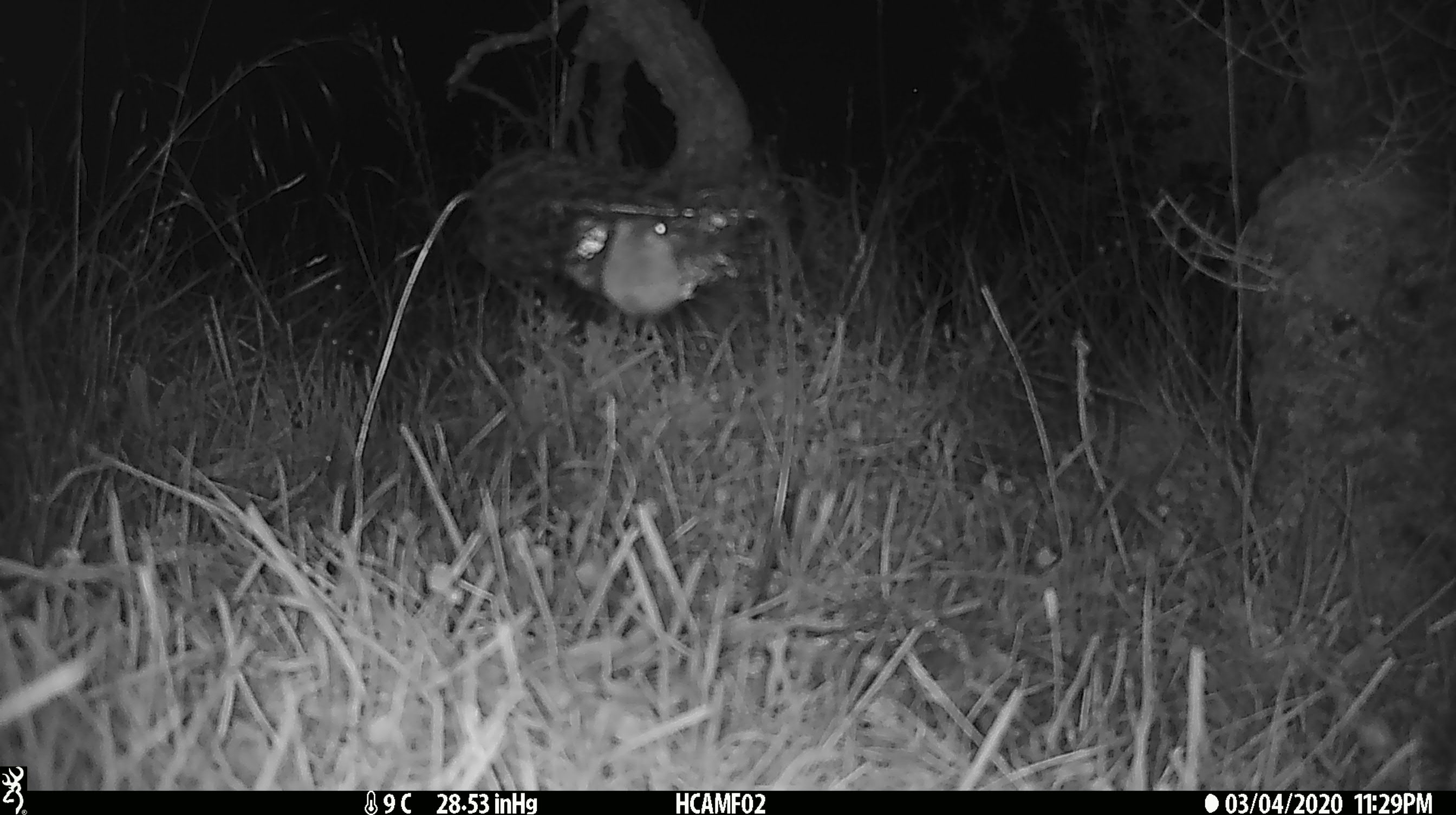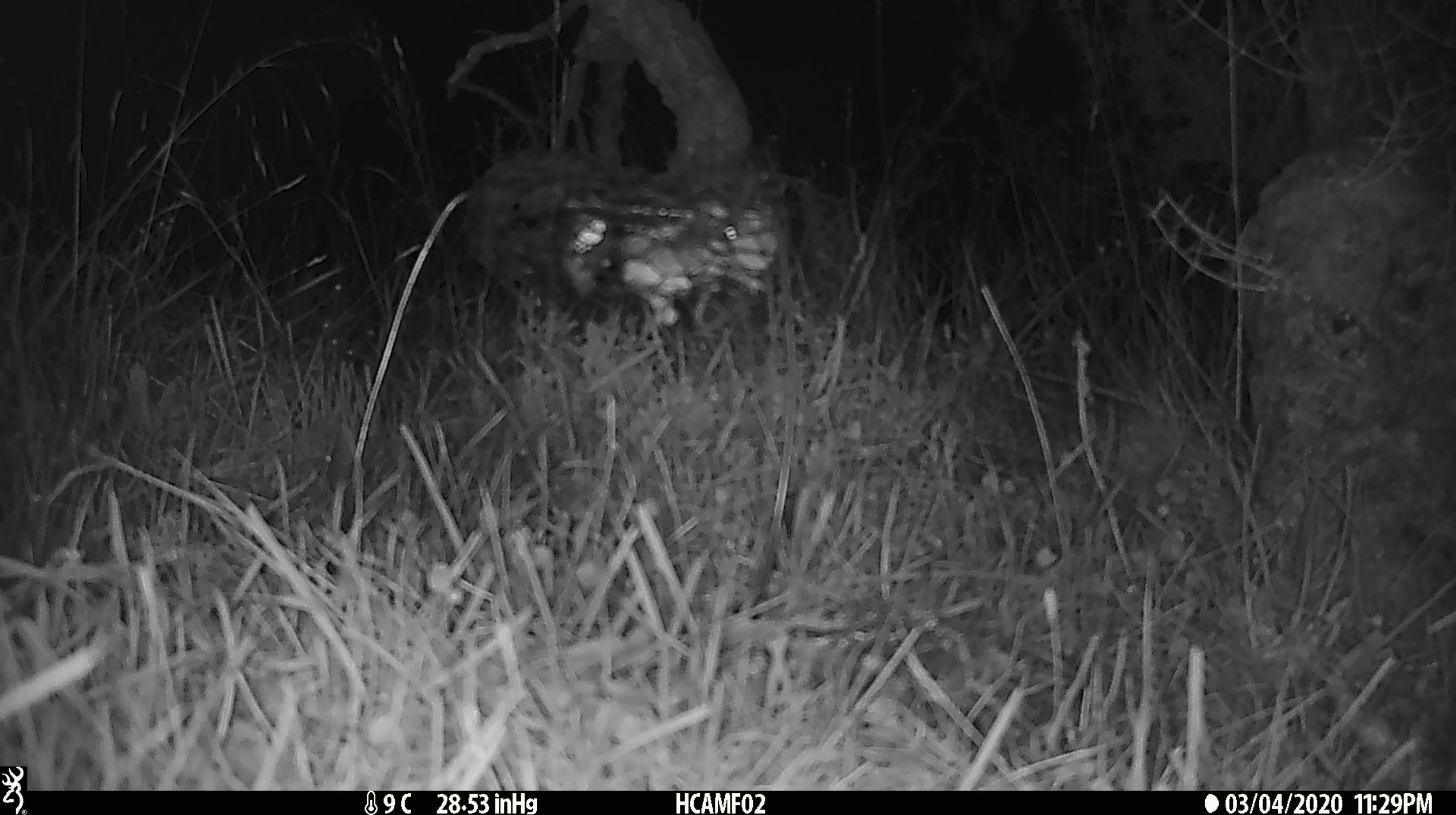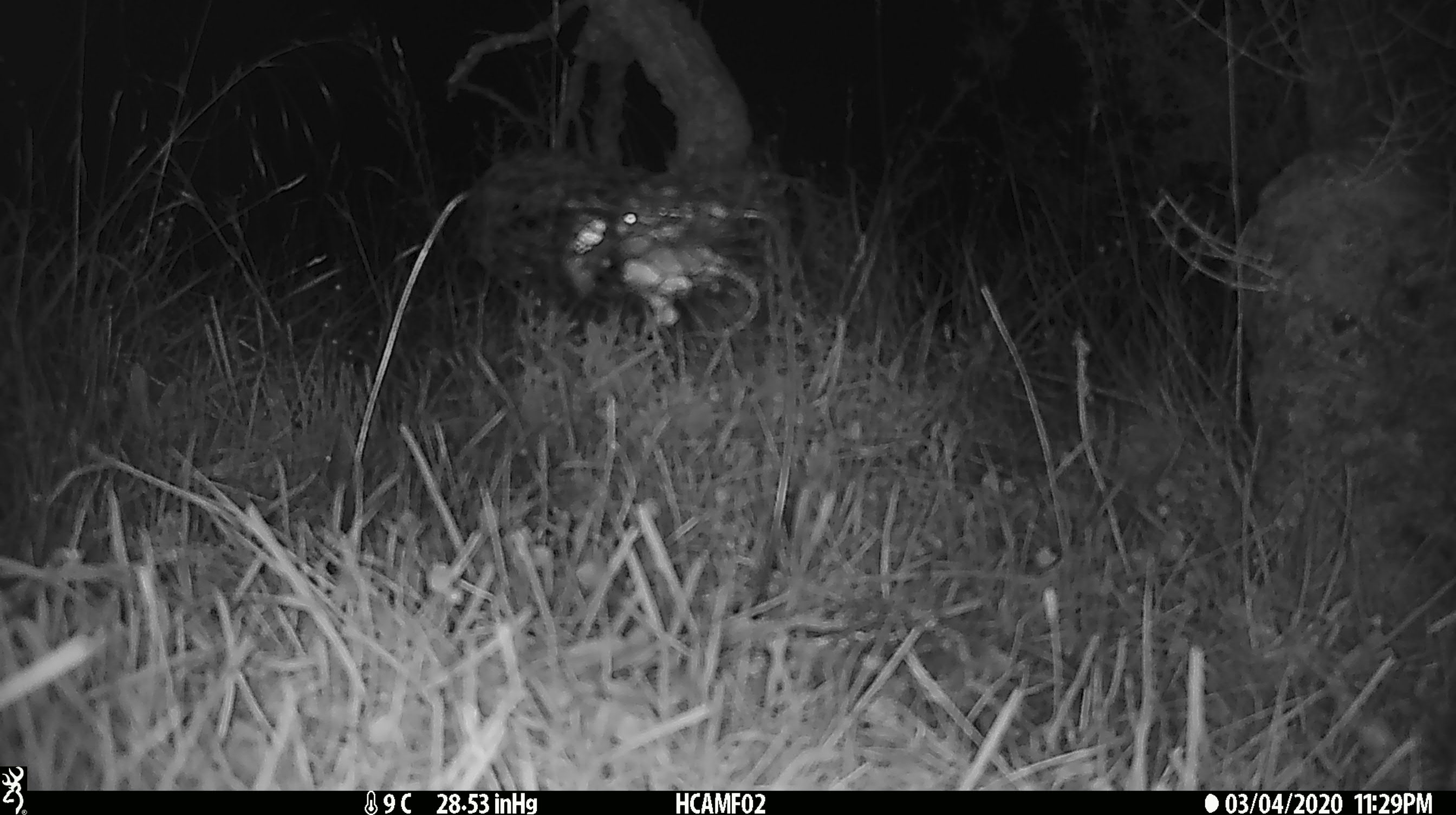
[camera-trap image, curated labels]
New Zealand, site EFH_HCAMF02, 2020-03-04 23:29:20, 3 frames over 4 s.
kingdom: Animalia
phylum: Chordata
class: Mammalia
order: Rodentia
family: Muridae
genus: Mus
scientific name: Mus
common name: mouse